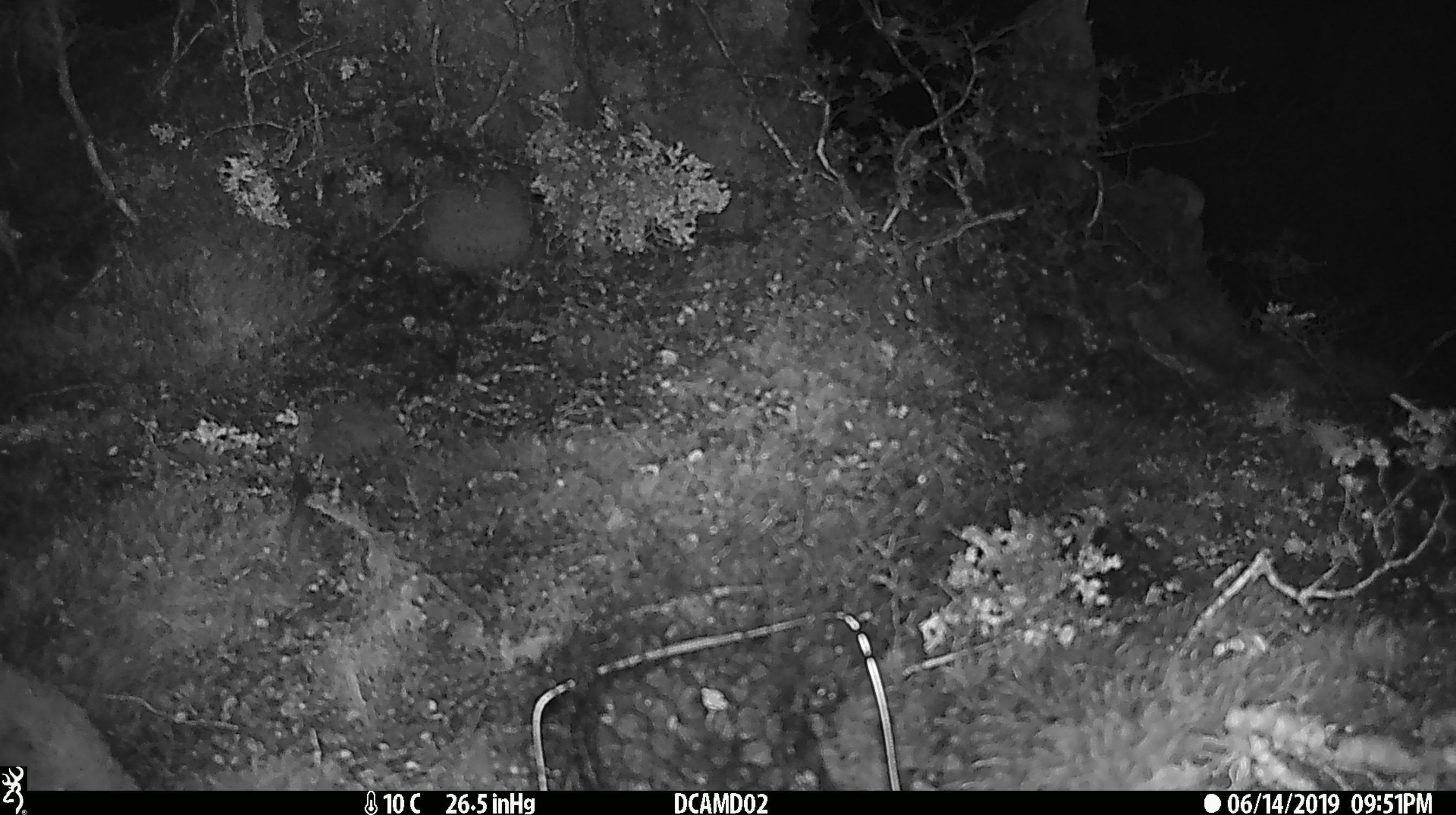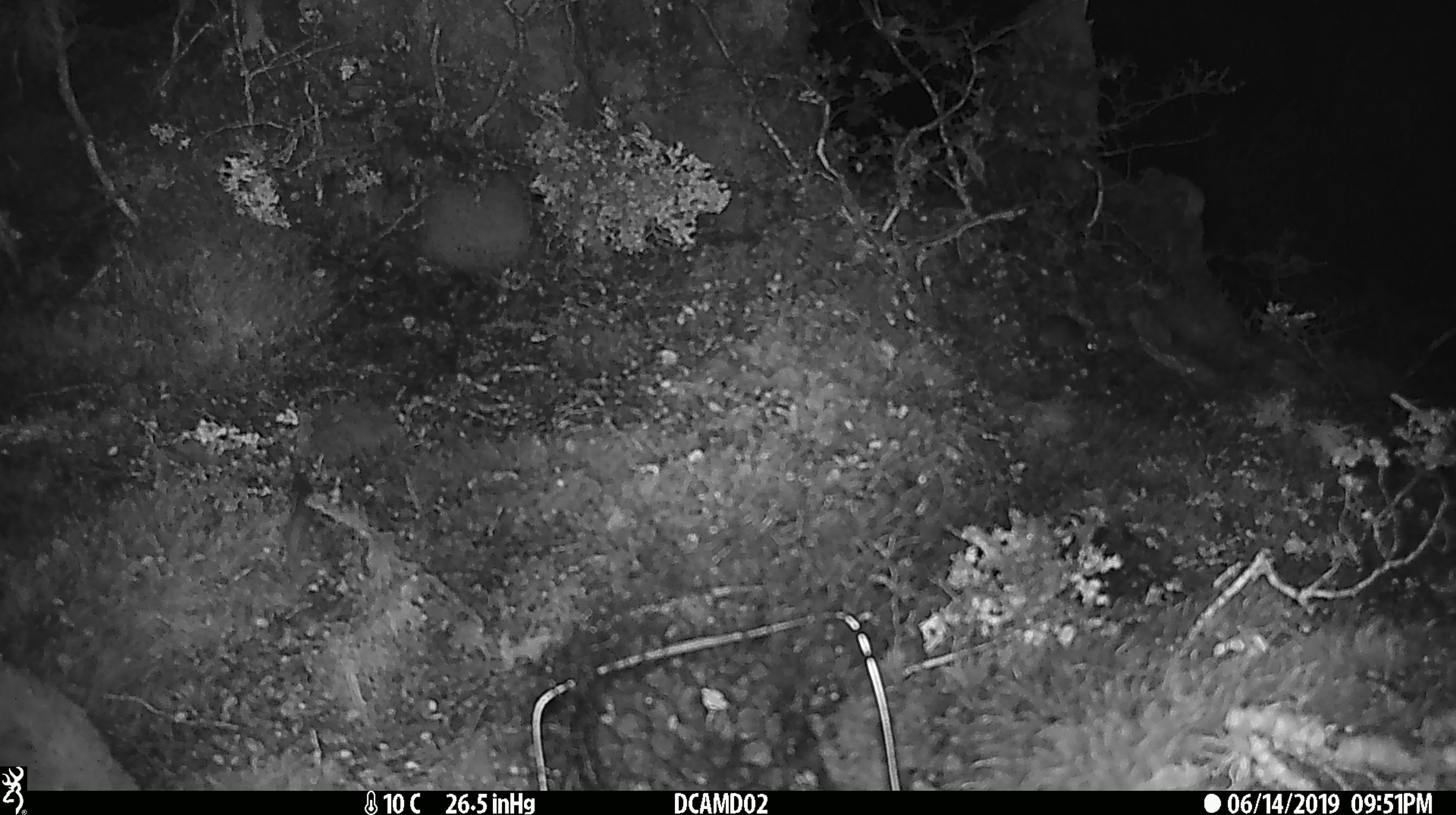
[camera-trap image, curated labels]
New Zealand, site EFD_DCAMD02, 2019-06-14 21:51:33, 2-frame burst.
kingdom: Animalia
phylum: Chordata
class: Mammalia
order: Rodentia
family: Muridae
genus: Mus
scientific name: Mus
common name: mouse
Mouse (Mus).